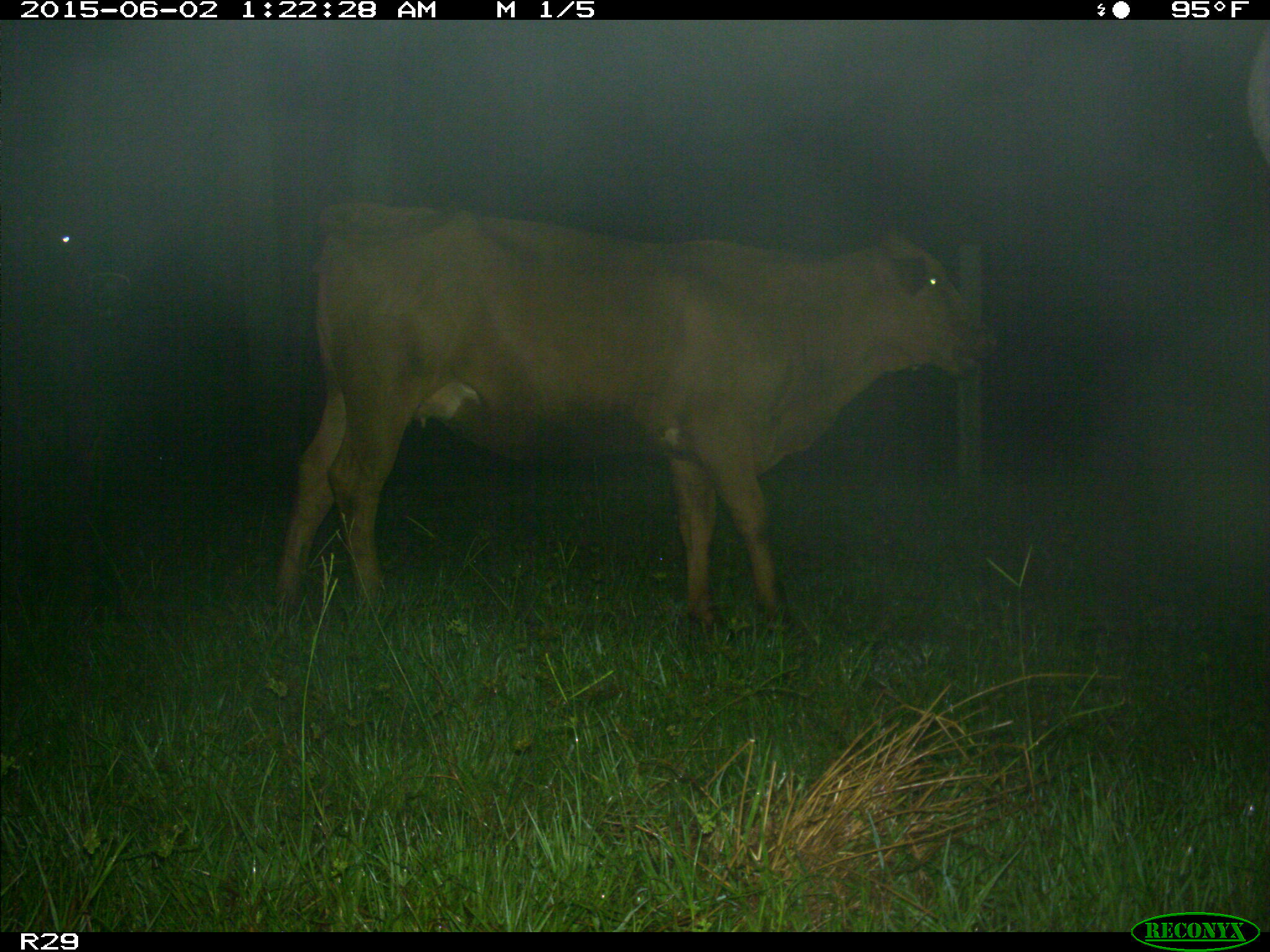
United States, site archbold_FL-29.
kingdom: Animalia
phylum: Chordata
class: Mammalia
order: Artiodactyla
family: Bovidae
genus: Bos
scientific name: Bos taurus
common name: domestic cow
Bos taurus (domestic cow).